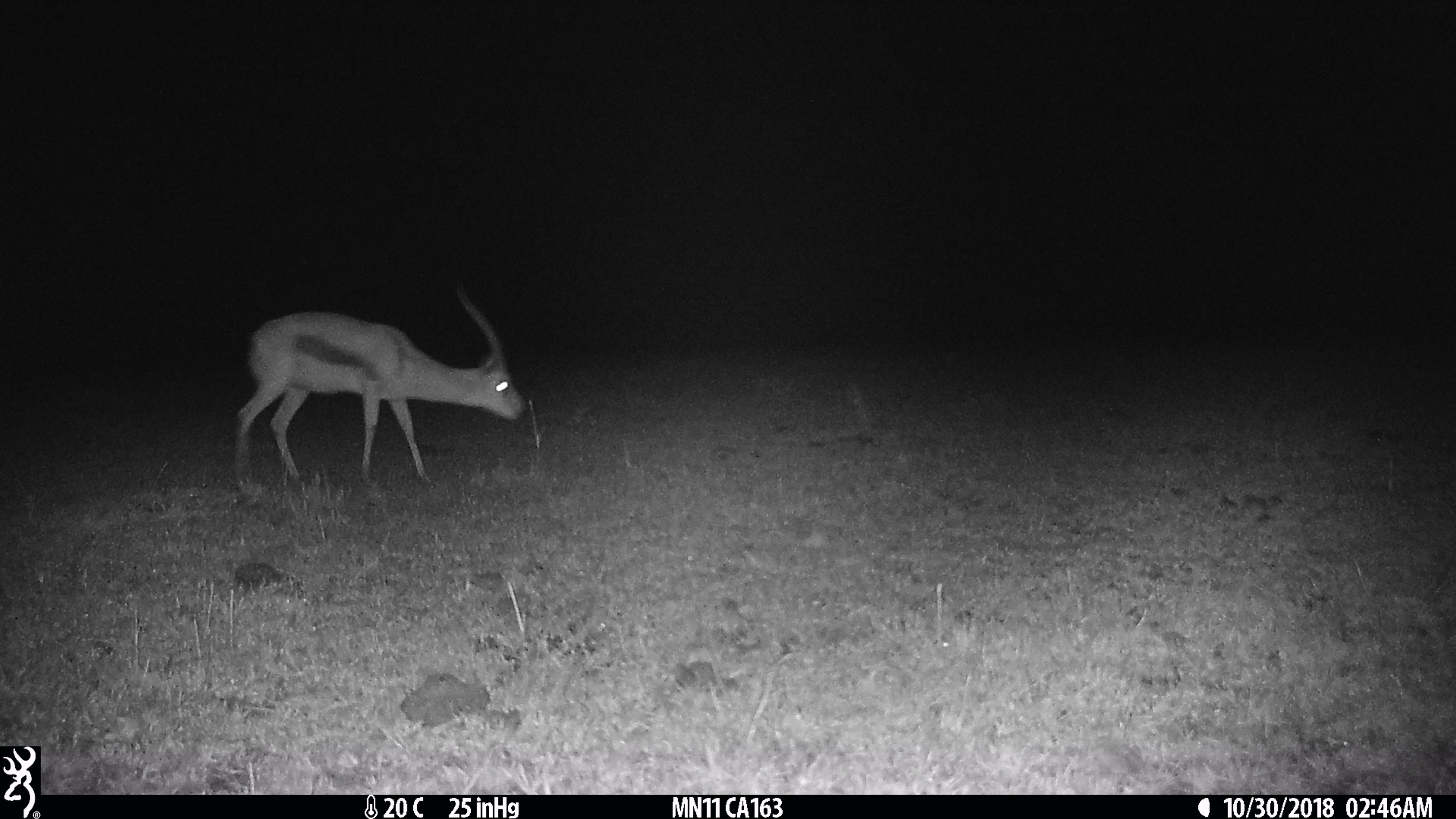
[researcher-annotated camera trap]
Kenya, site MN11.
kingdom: Animalia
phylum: Chordata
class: Mammalia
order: Artiodactyla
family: Bovidae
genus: Eudorcas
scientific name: Eudorcas thomsonii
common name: thomon's gazelle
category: gazelle thomsons